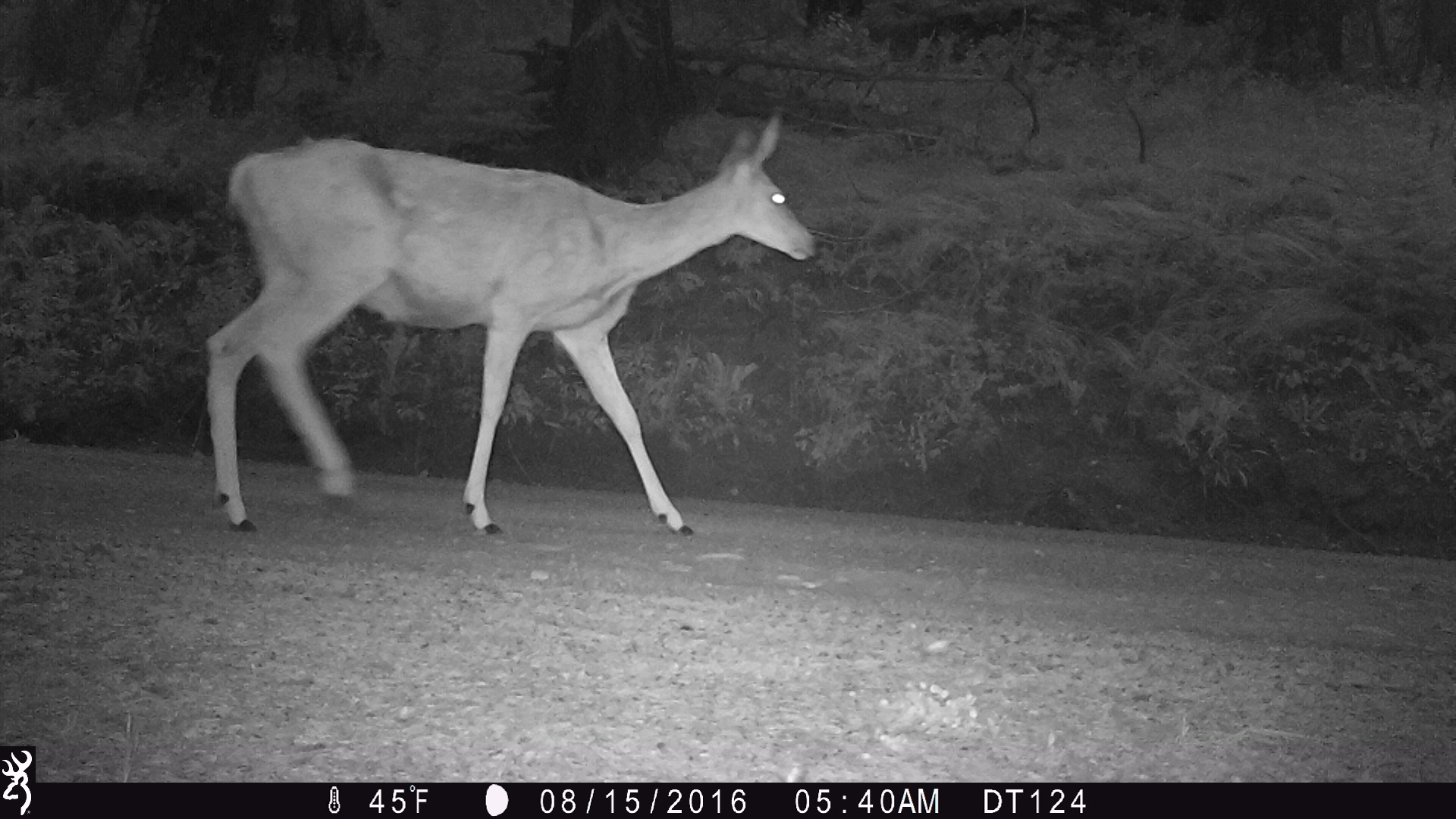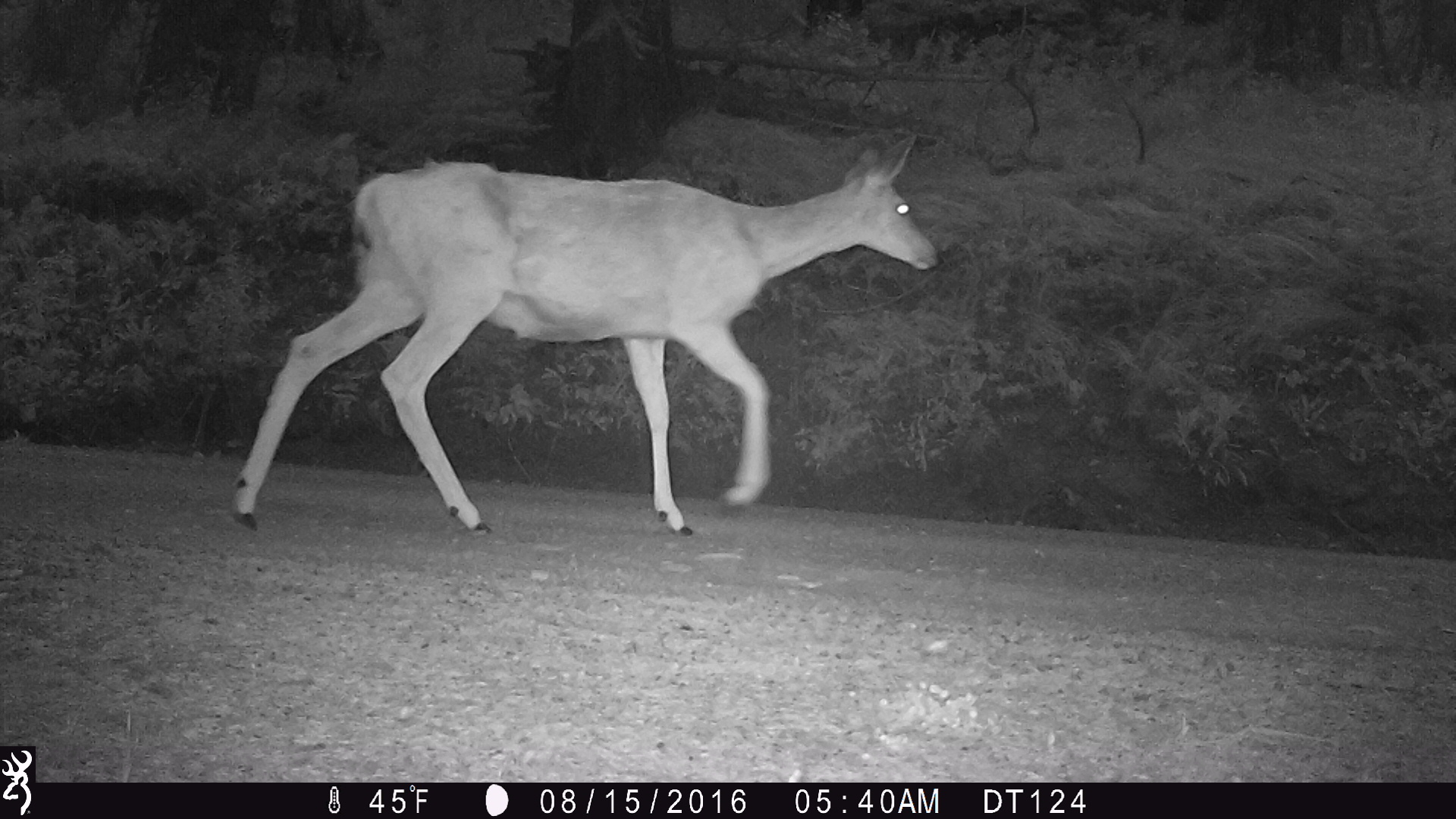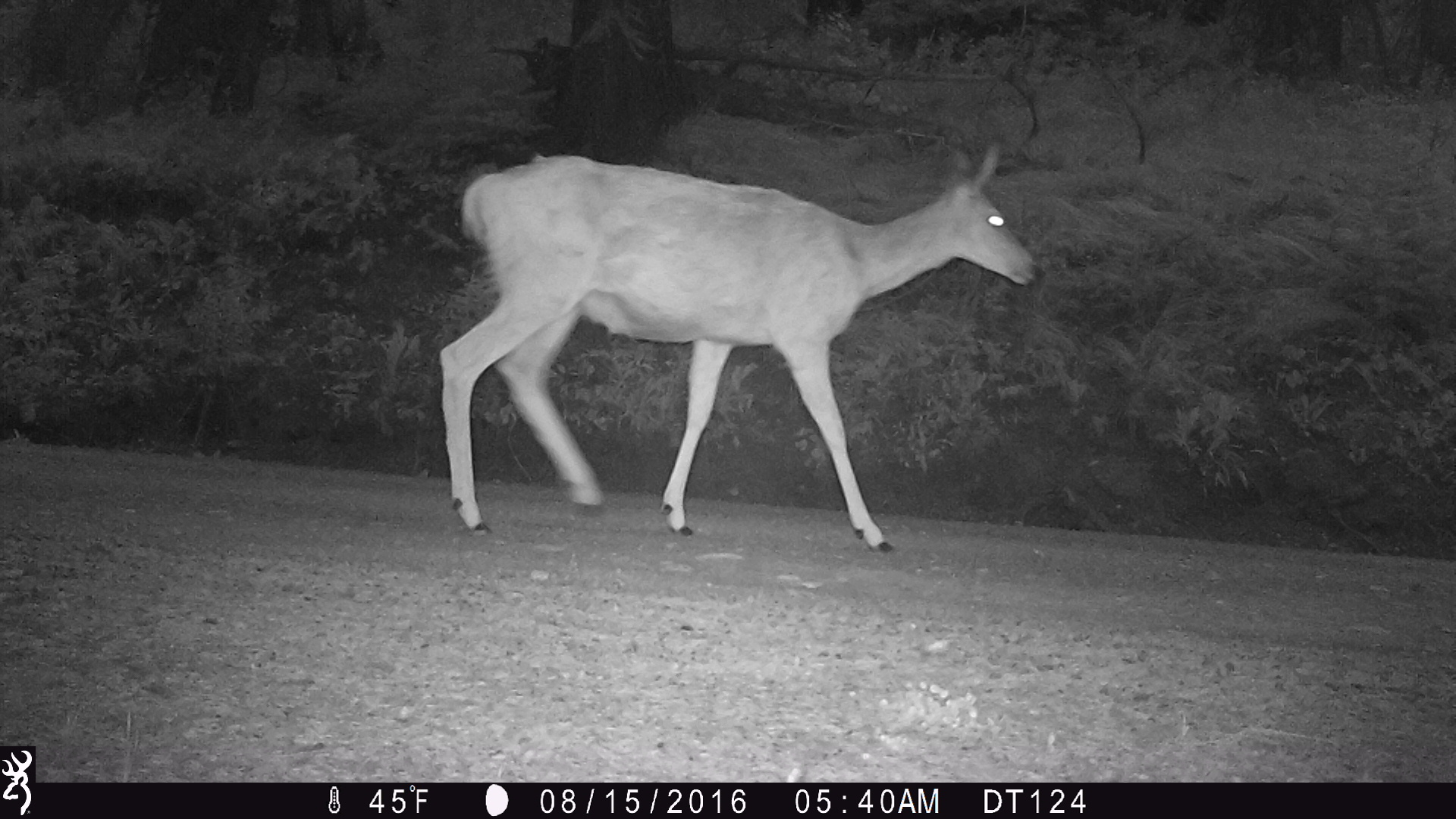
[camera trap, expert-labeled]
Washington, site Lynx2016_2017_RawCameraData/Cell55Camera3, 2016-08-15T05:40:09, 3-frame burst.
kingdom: Animalia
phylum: Chordata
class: Mammalia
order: Artiodactyla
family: Cervidae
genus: Odocoileus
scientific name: Odocoileus hemionus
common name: mule deer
Odocoileus hemionus (mule deer). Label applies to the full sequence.